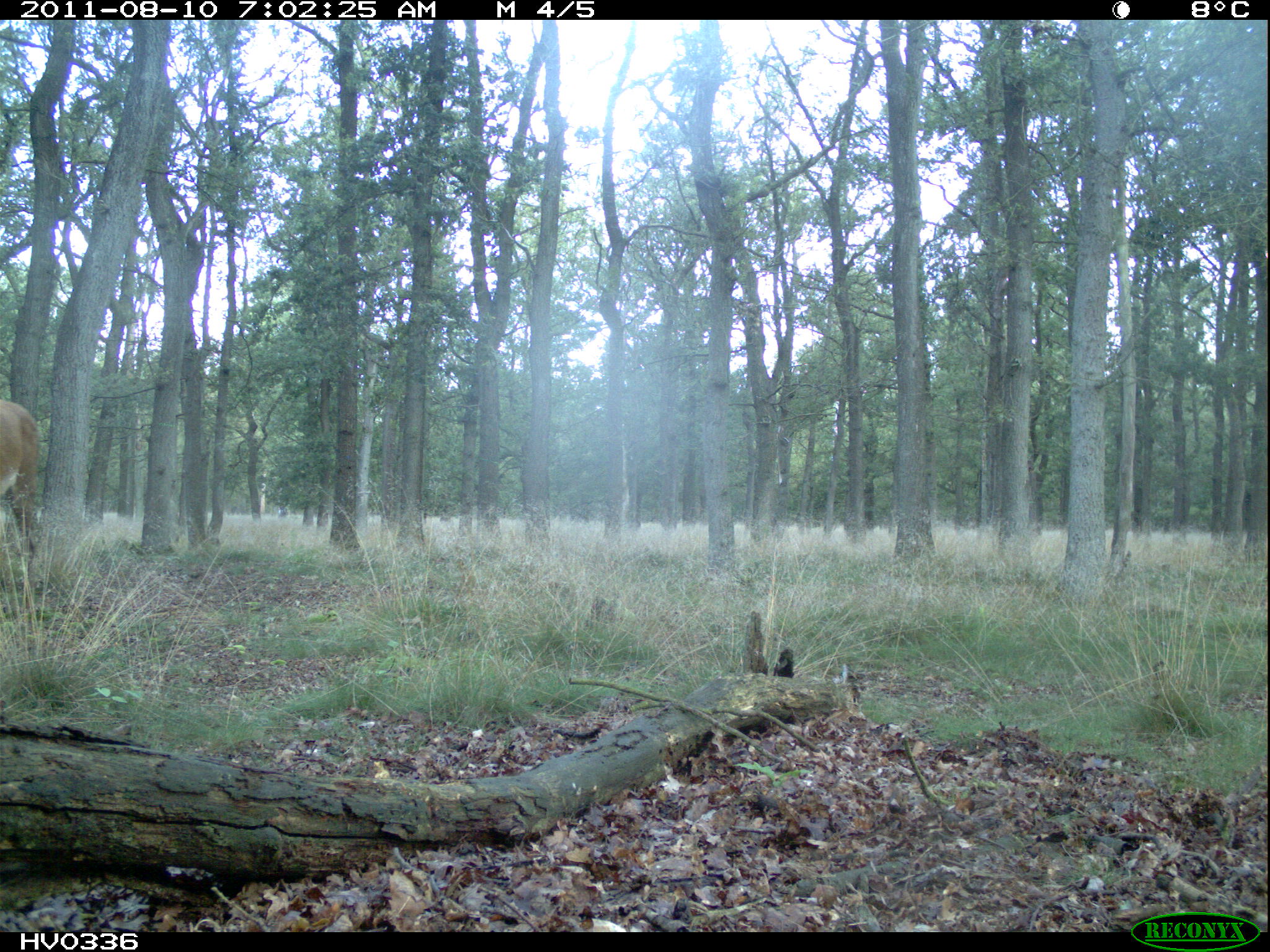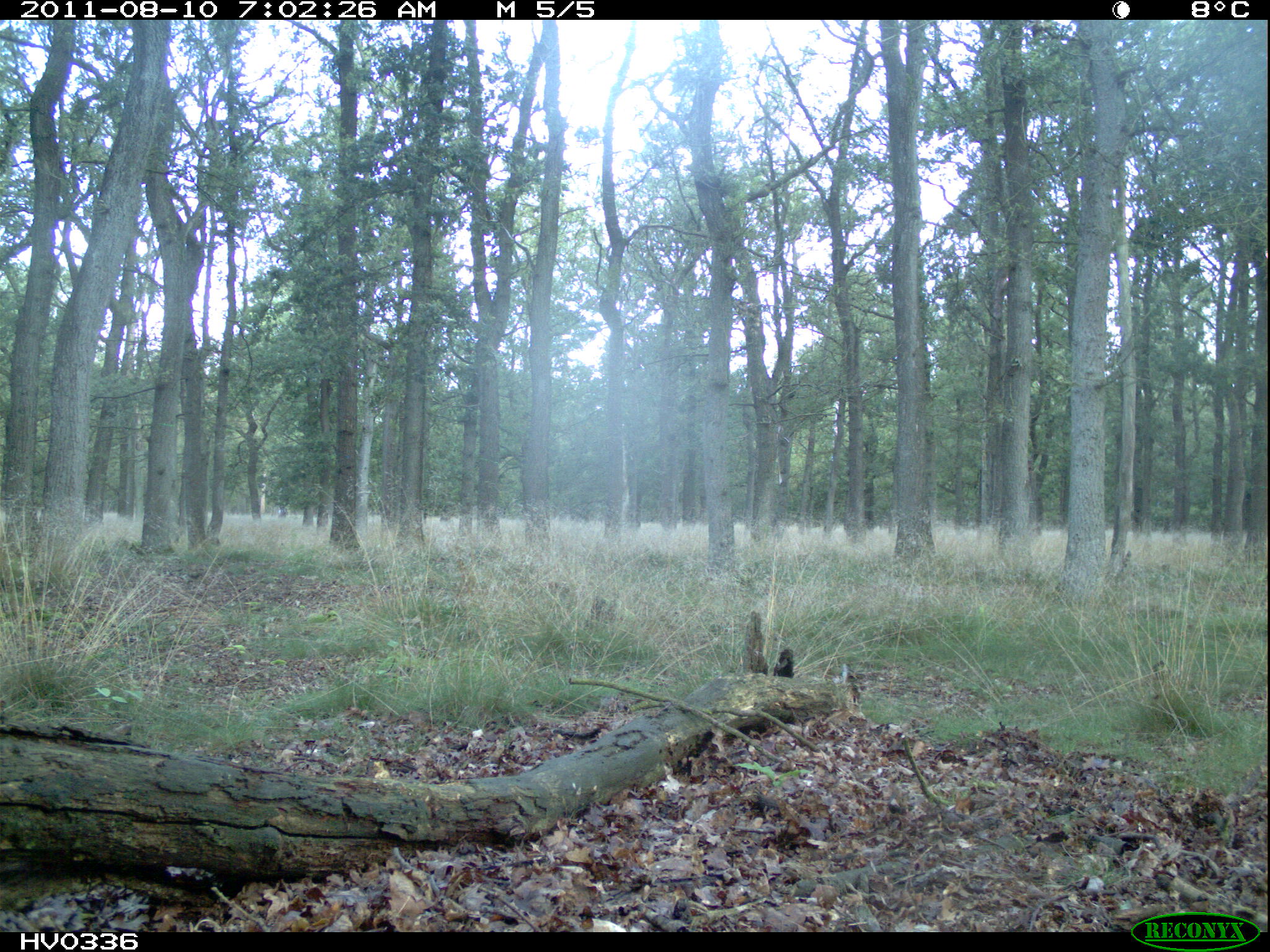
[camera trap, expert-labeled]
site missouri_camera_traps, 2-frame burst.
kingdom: Animalia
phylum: Chordata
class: Mammalia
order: Artiodactyla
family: Cervidae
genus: Cervus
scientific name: Cervus elaphus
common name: red deer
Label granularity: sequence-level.